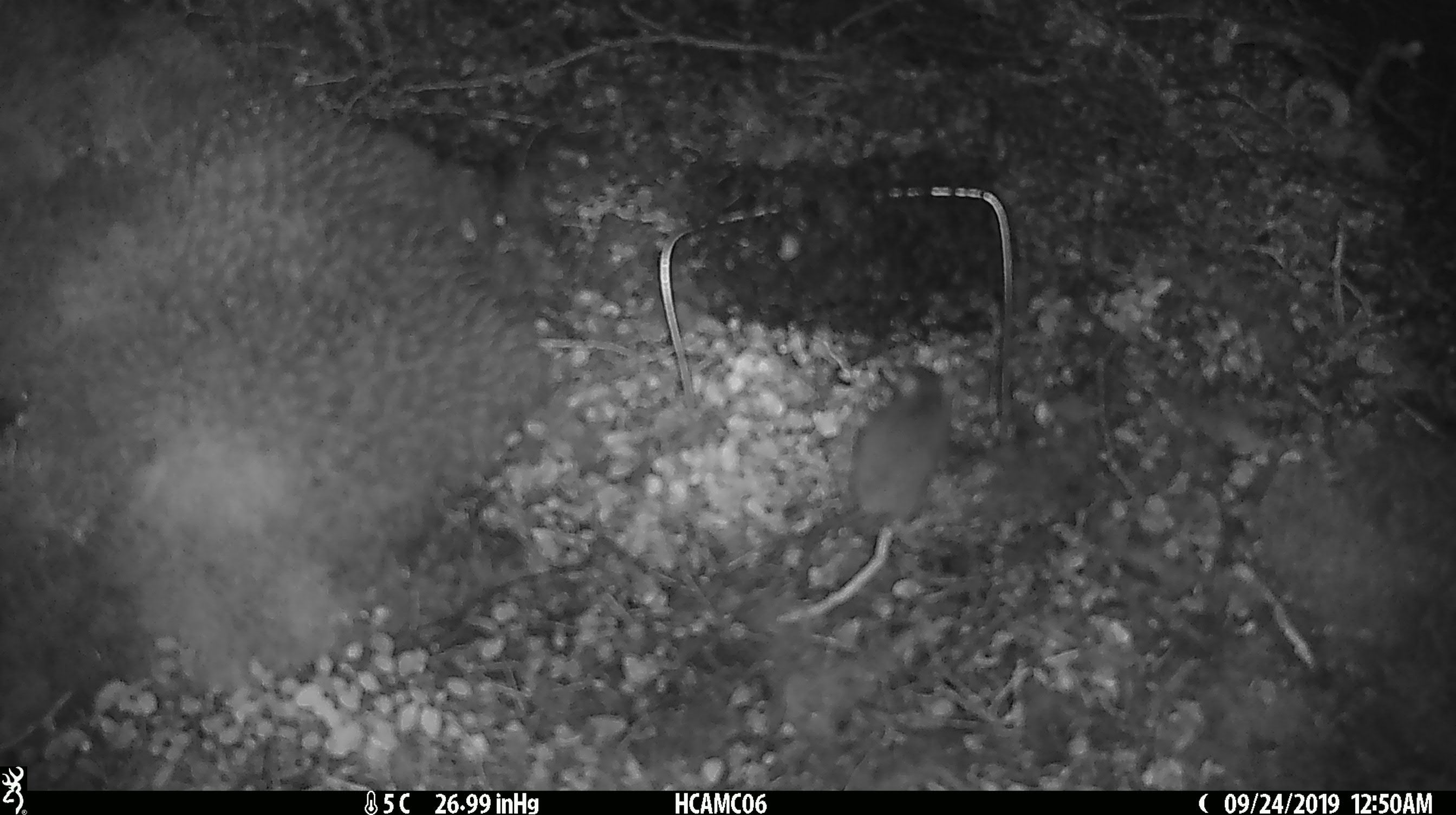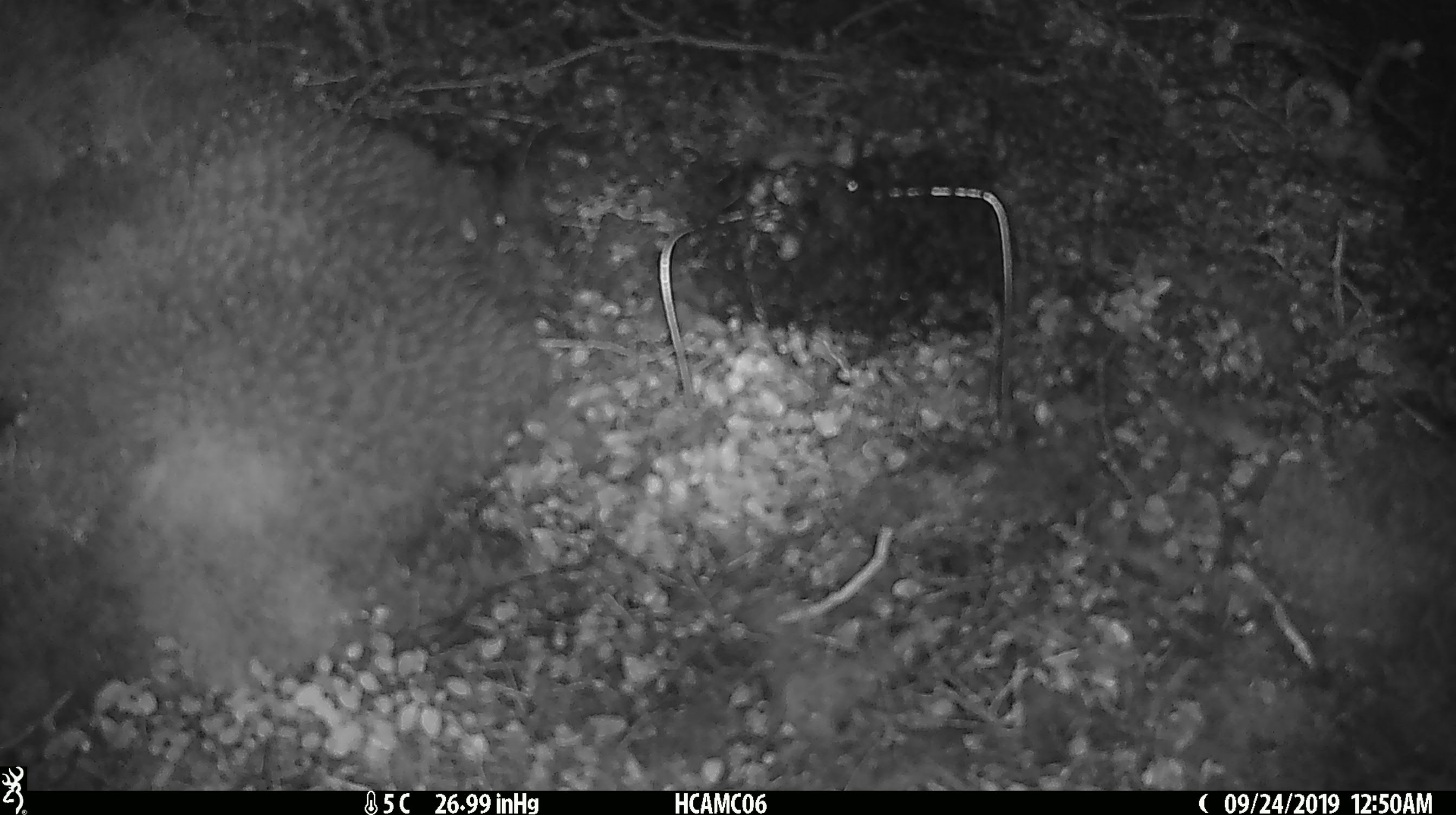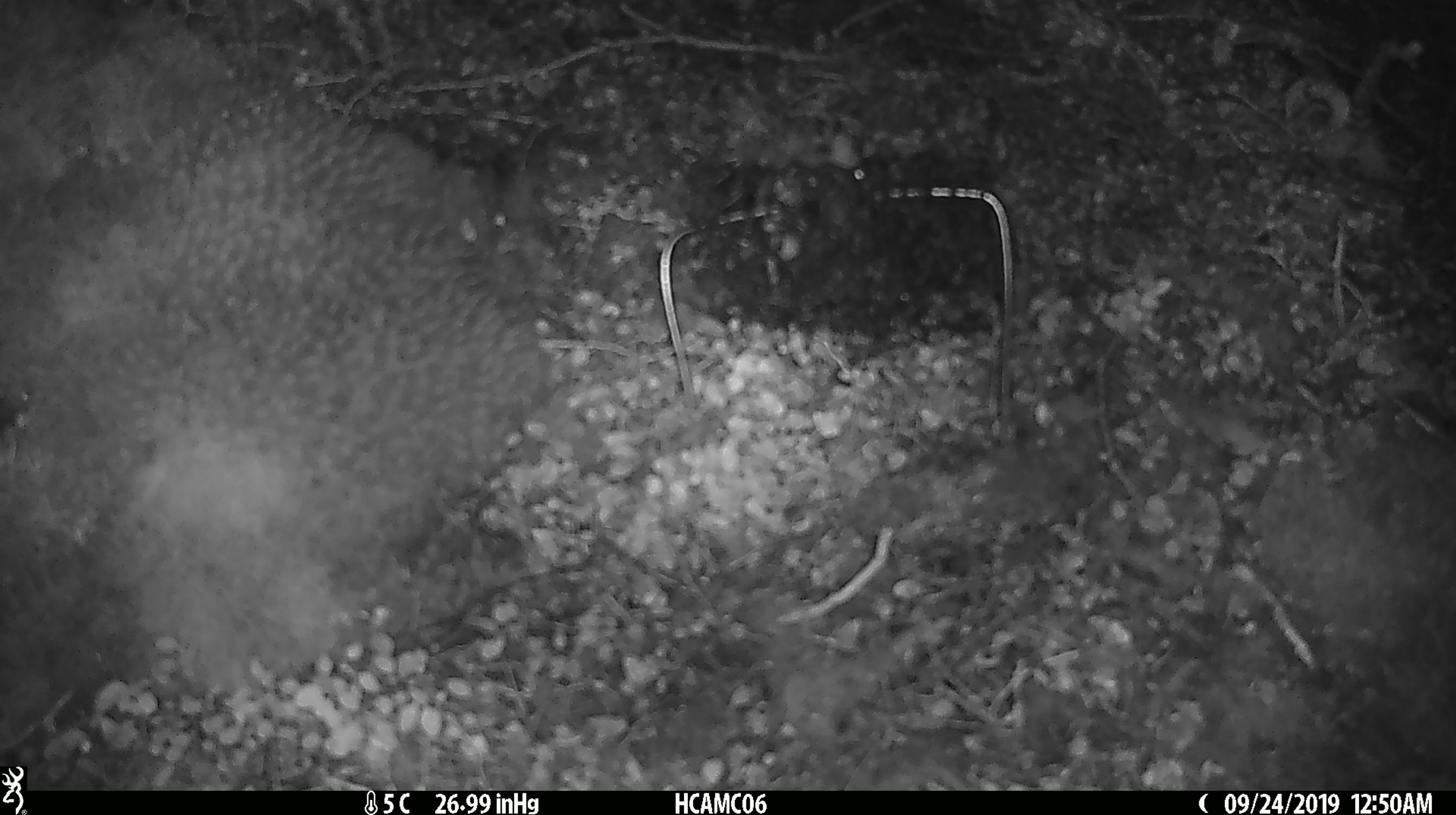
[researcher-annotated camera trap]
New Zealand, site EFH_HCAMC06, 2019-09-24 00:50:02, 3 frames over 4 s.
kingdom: Animalia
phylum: Chordata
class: Mammalia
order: Rodentia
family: Muridae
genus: Mus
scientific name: Mus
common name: mouse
Mouse (Mus).